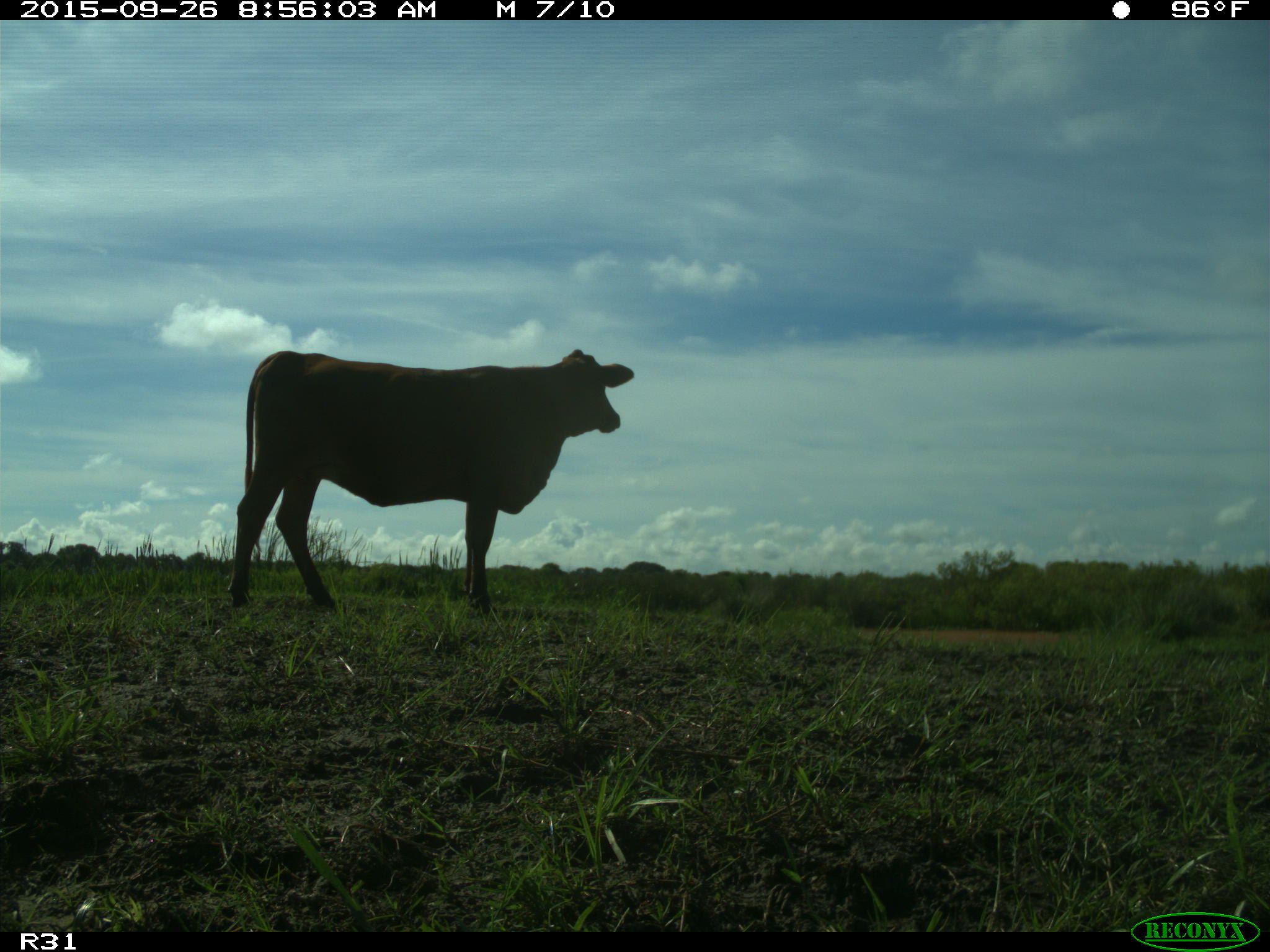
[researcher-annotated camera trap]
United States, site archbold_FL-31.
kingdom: Animalia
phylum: Chordata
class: Mammalia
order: Artiodactyla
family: Bovidae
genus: Bos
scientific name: Bos taurus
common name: domestic cow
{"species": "Bos taurus (domestic cow)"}